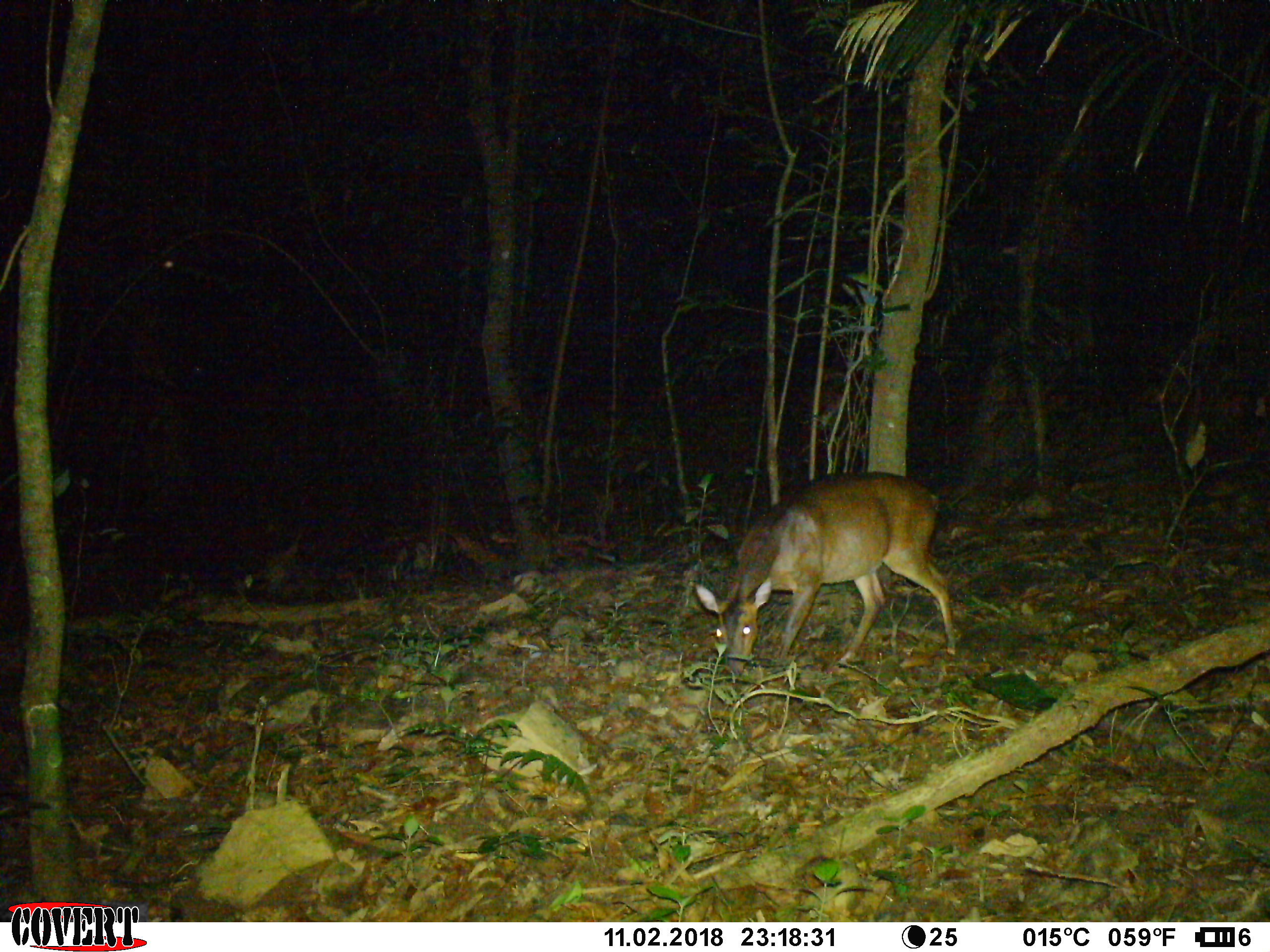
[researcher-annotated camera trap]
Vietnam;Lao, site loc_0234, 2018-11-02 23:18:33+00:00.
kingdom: Animalia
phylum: Chordata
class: Mammalia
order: Artiodactyla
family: Cervidae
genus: Muntiacus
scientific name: Muntiacus vuquangensis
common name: large-antlered muntjac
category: large antlered muntjac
Large antlered muntjac (large-antlered muntjac) (Muntiacus vuquangensis). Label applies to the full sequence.